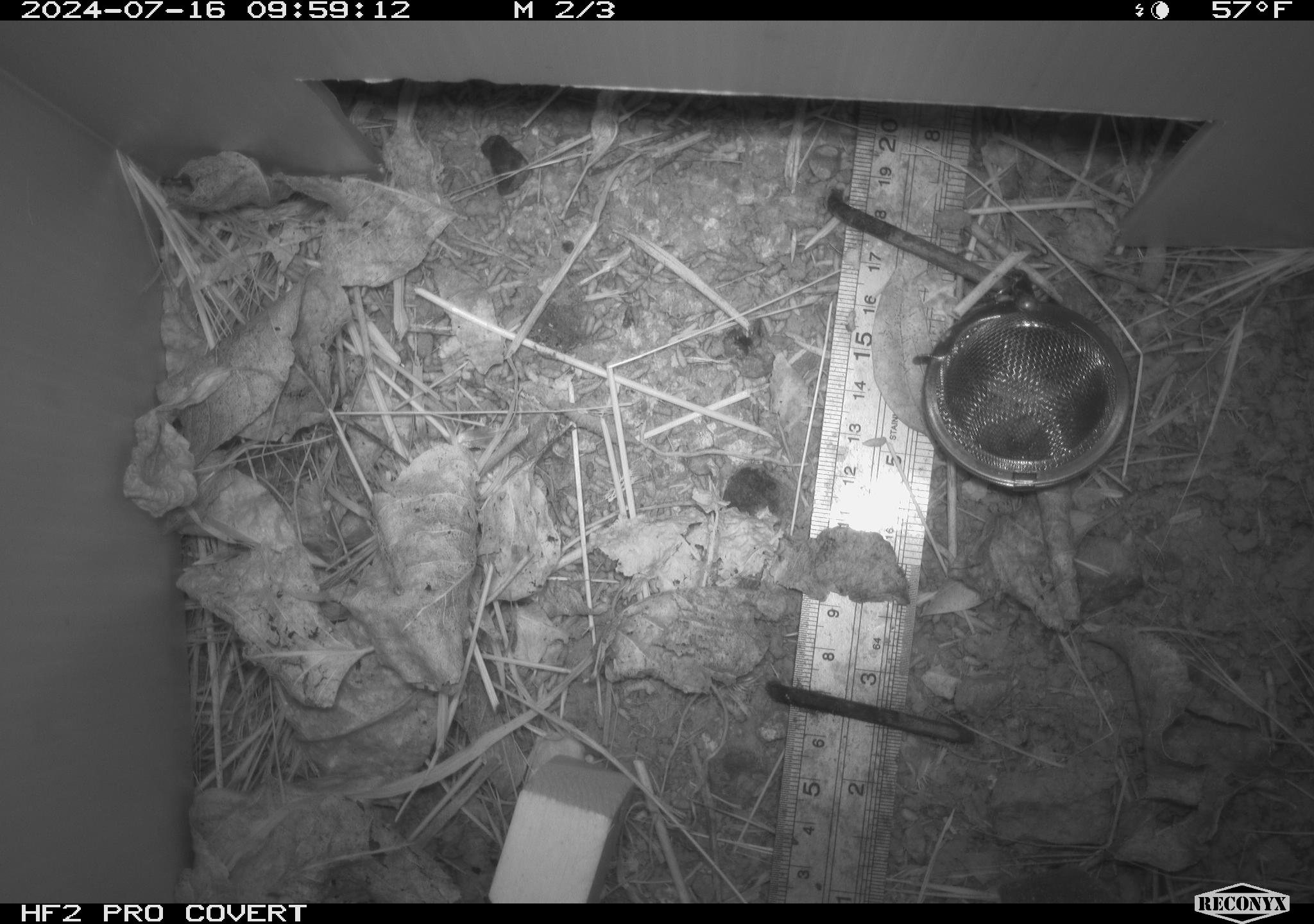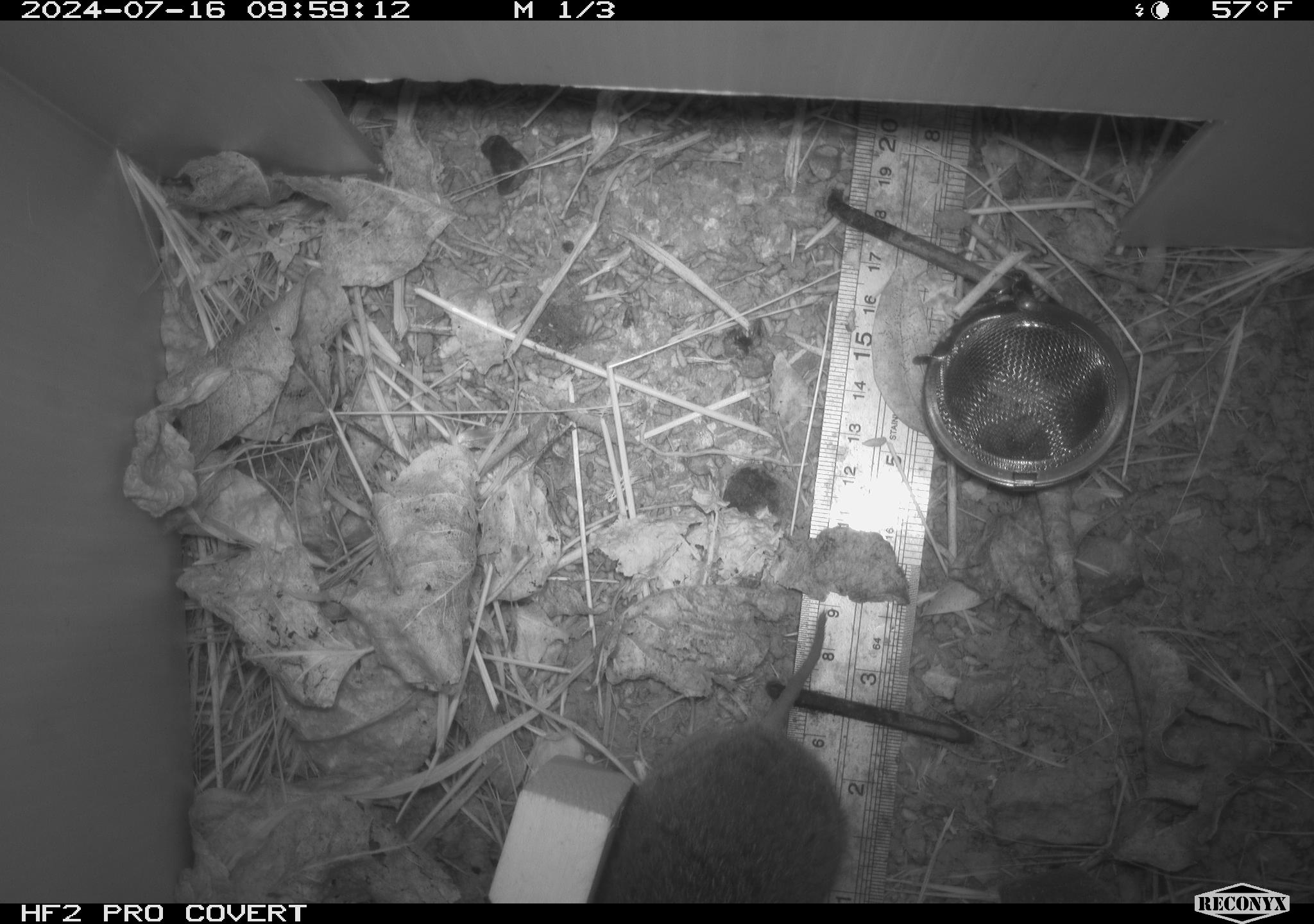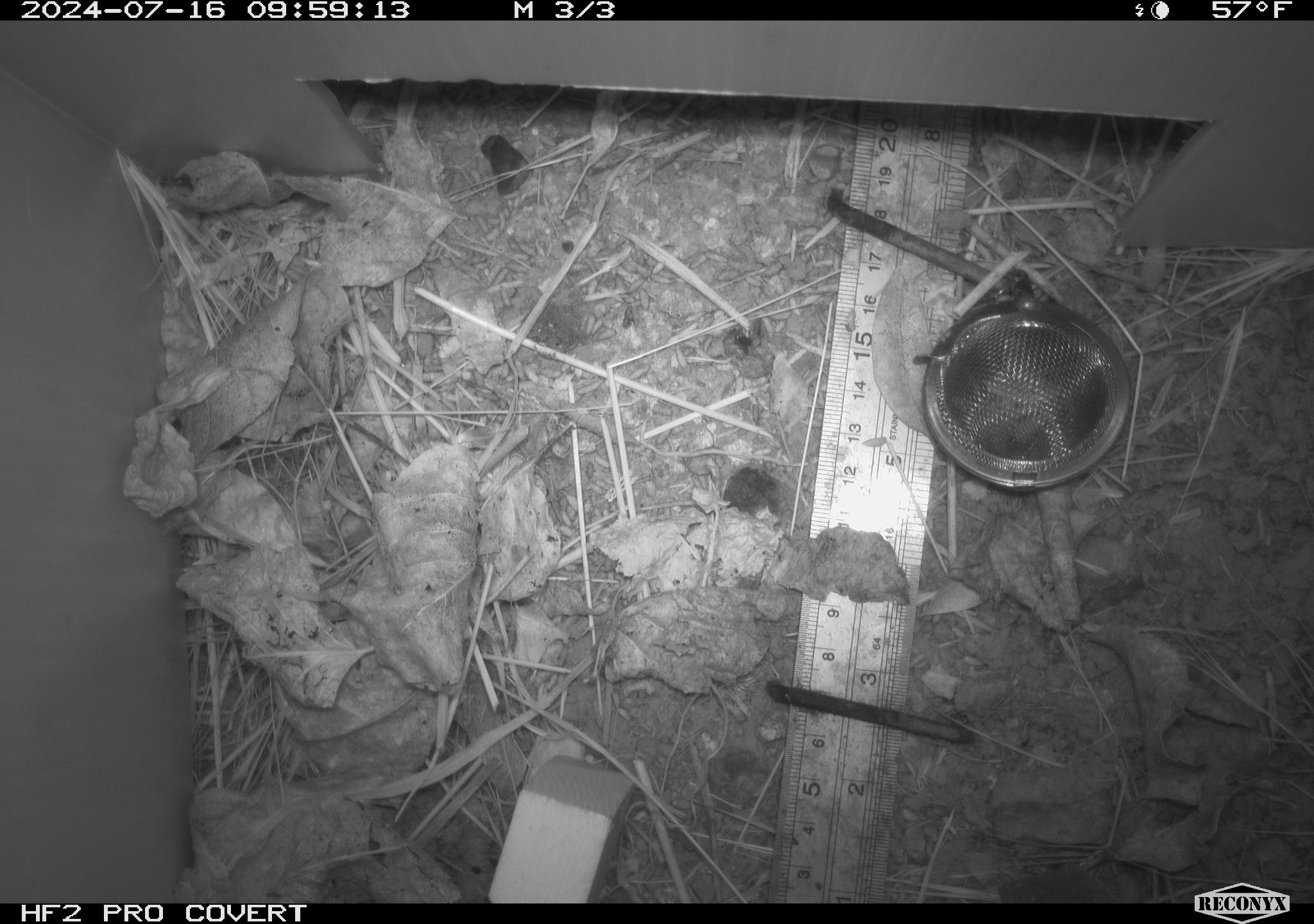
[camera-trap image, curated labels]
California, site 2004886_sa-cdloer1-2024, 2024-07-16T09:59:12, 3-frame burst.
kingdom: Animalia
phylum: Chordata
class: Mammalia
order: Rodentia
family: Cricetidae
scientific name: Arvicolinae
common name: voles, lemmings, and muskrats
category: arvicolinae subfamily